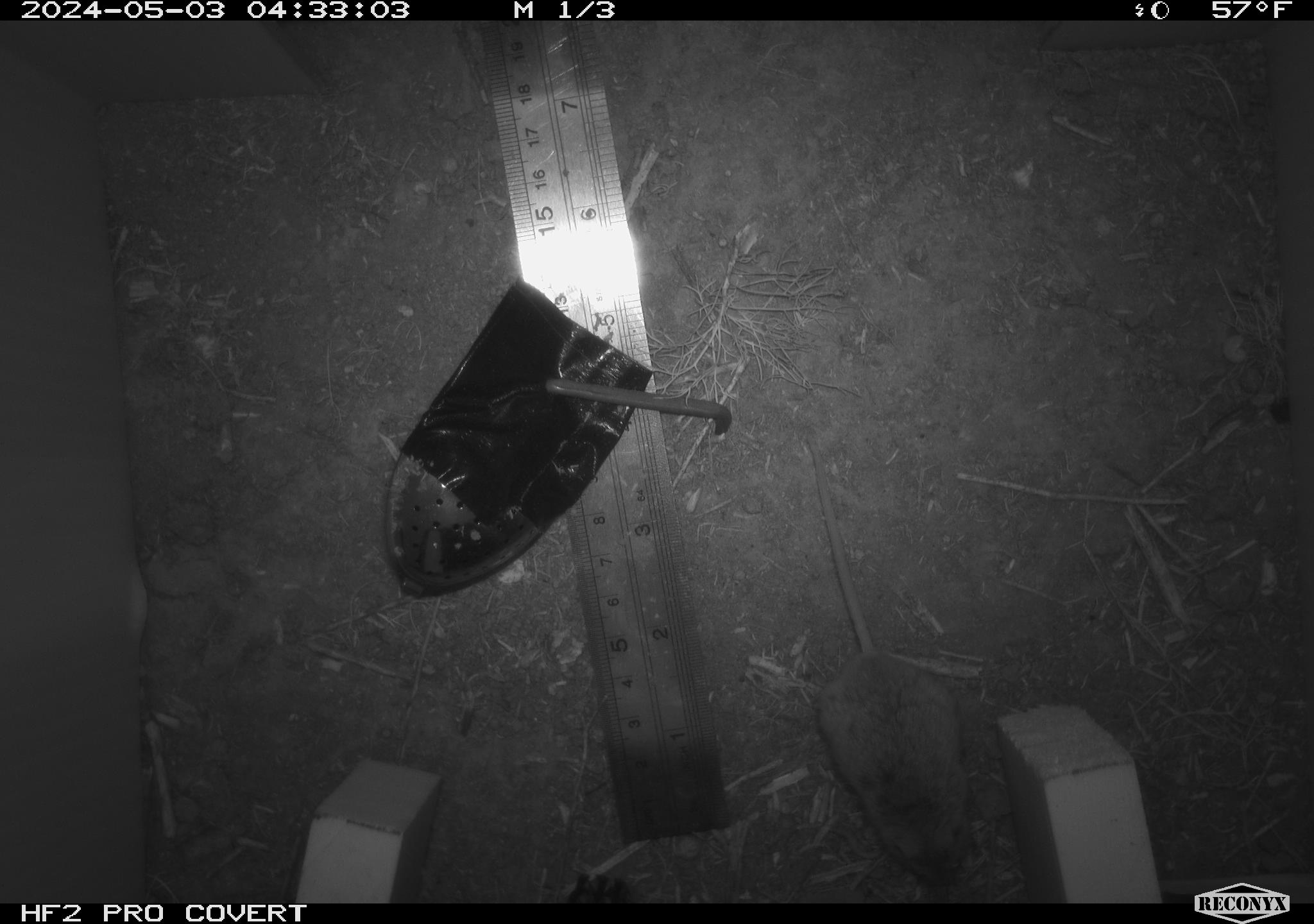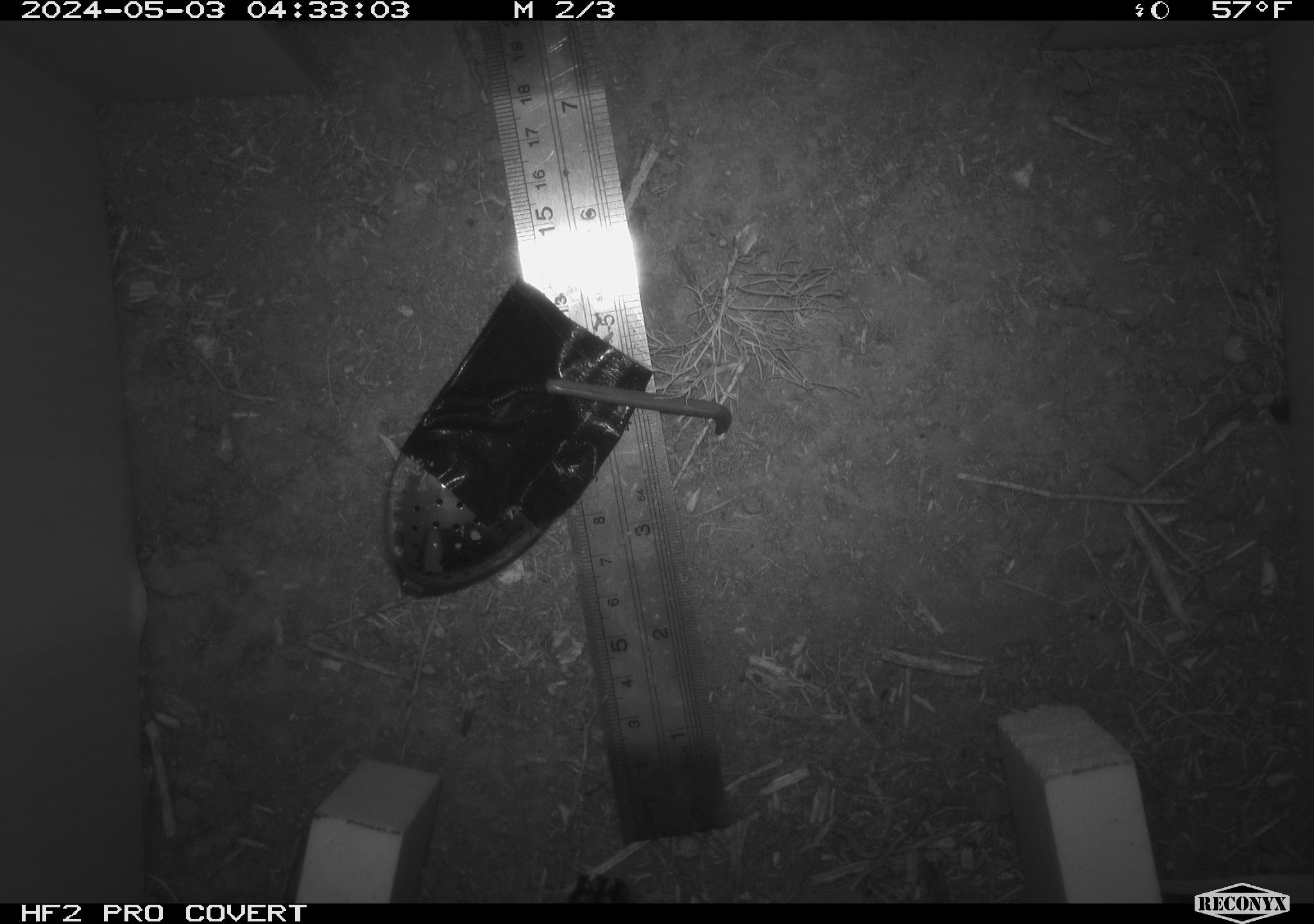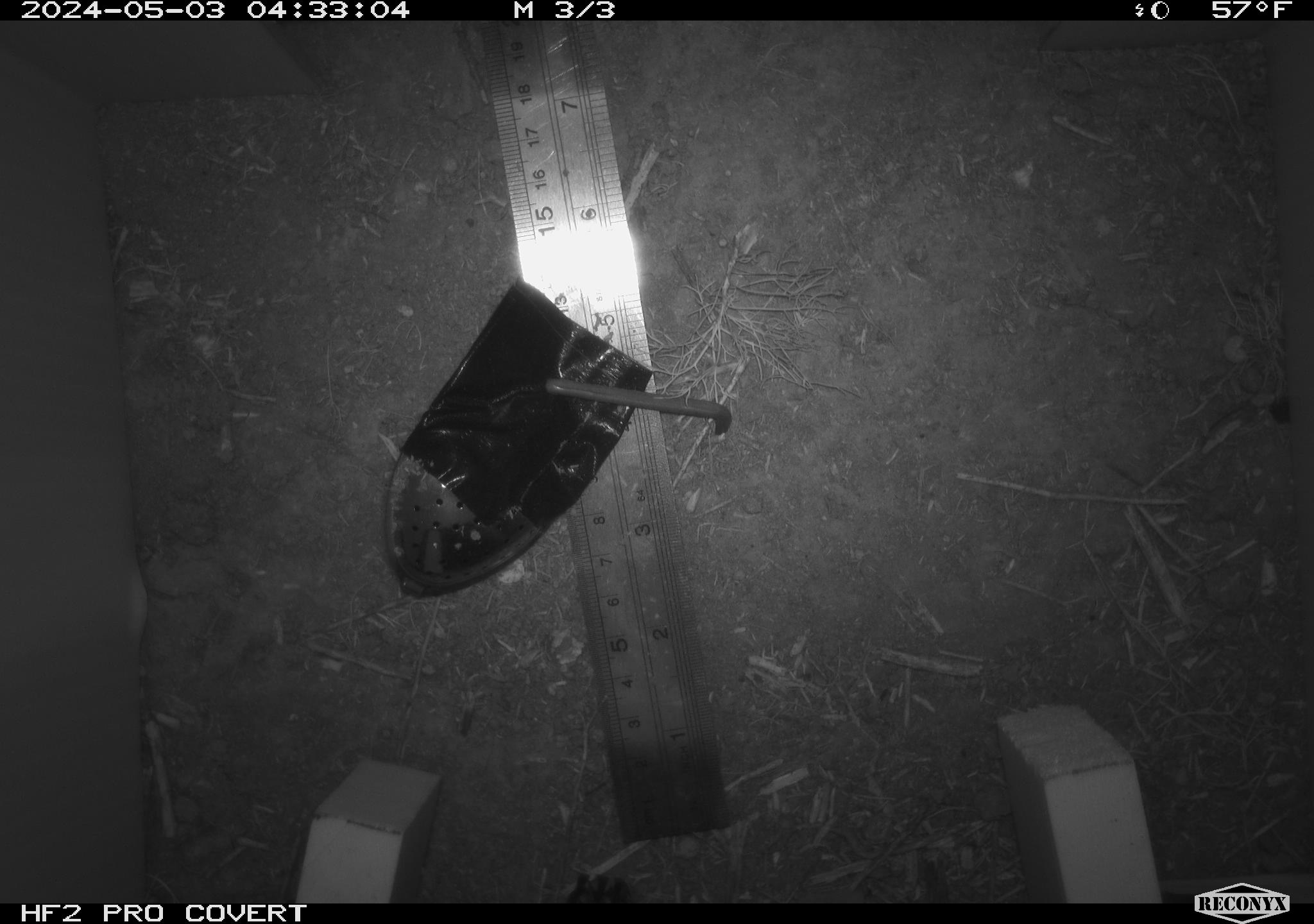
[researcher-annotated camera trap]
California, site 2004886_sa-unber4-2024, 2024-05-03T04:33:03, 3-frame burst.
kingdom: Animalia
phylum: Chordata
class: Mammalia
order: Rodentia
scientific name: Rodentia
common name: mouse species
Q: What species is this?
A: Mouse species (Rodentia).